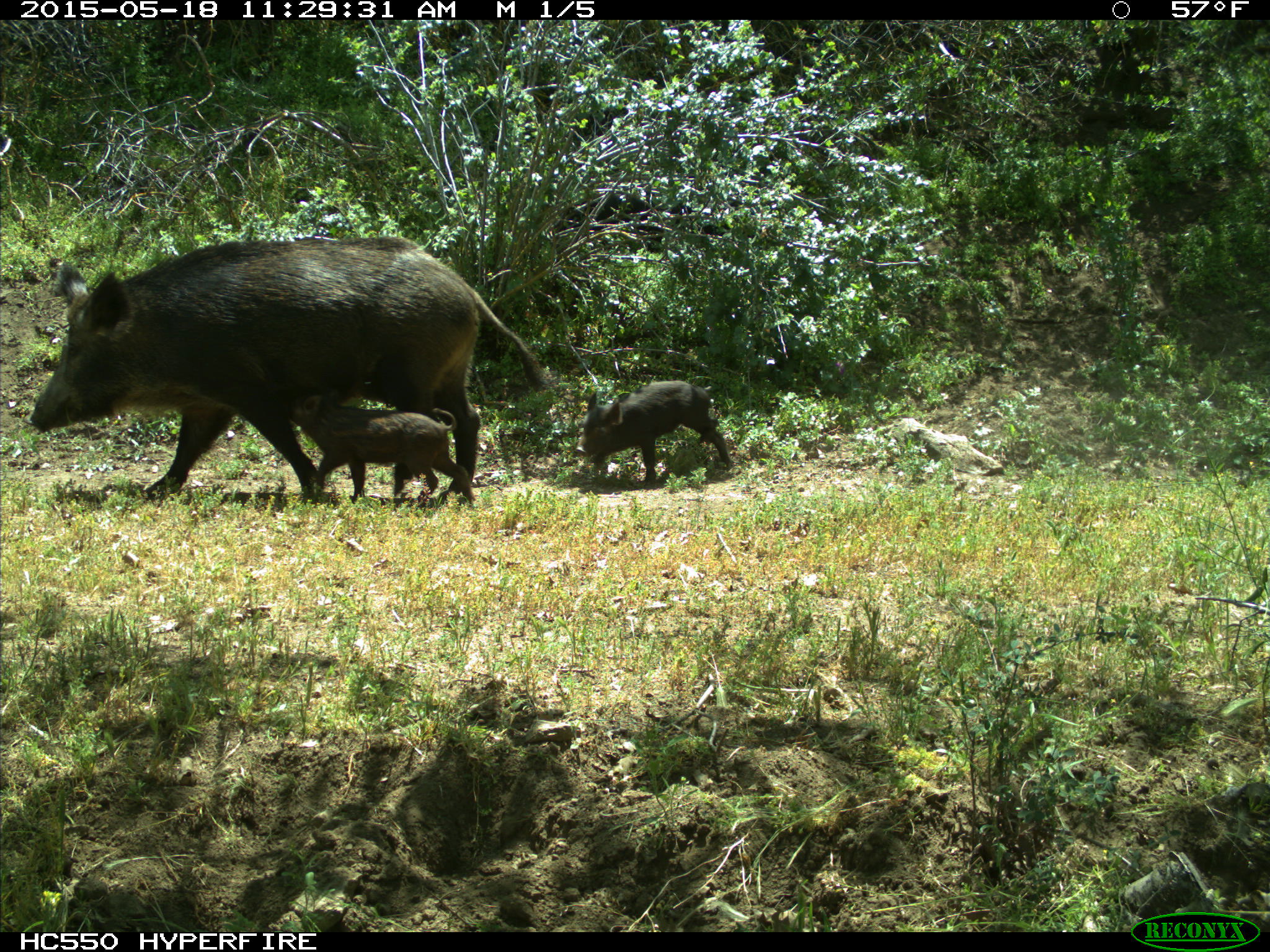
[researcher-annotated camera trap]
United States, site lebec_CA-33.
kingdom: Animalia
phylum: Chordata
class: Mammalia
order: Artiodactyla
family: Suidae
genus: Sus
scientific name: Sus scrofa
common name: wild boar